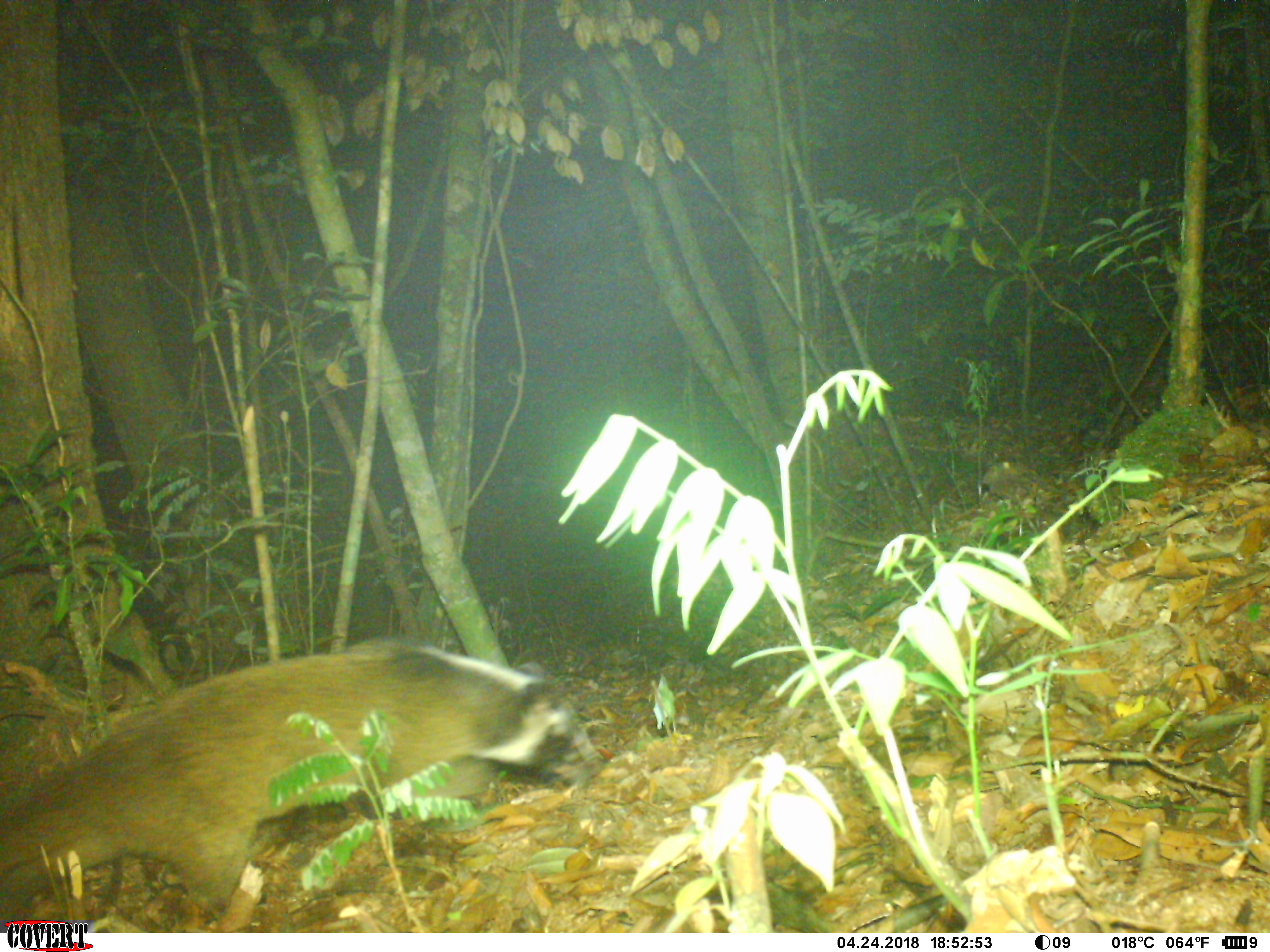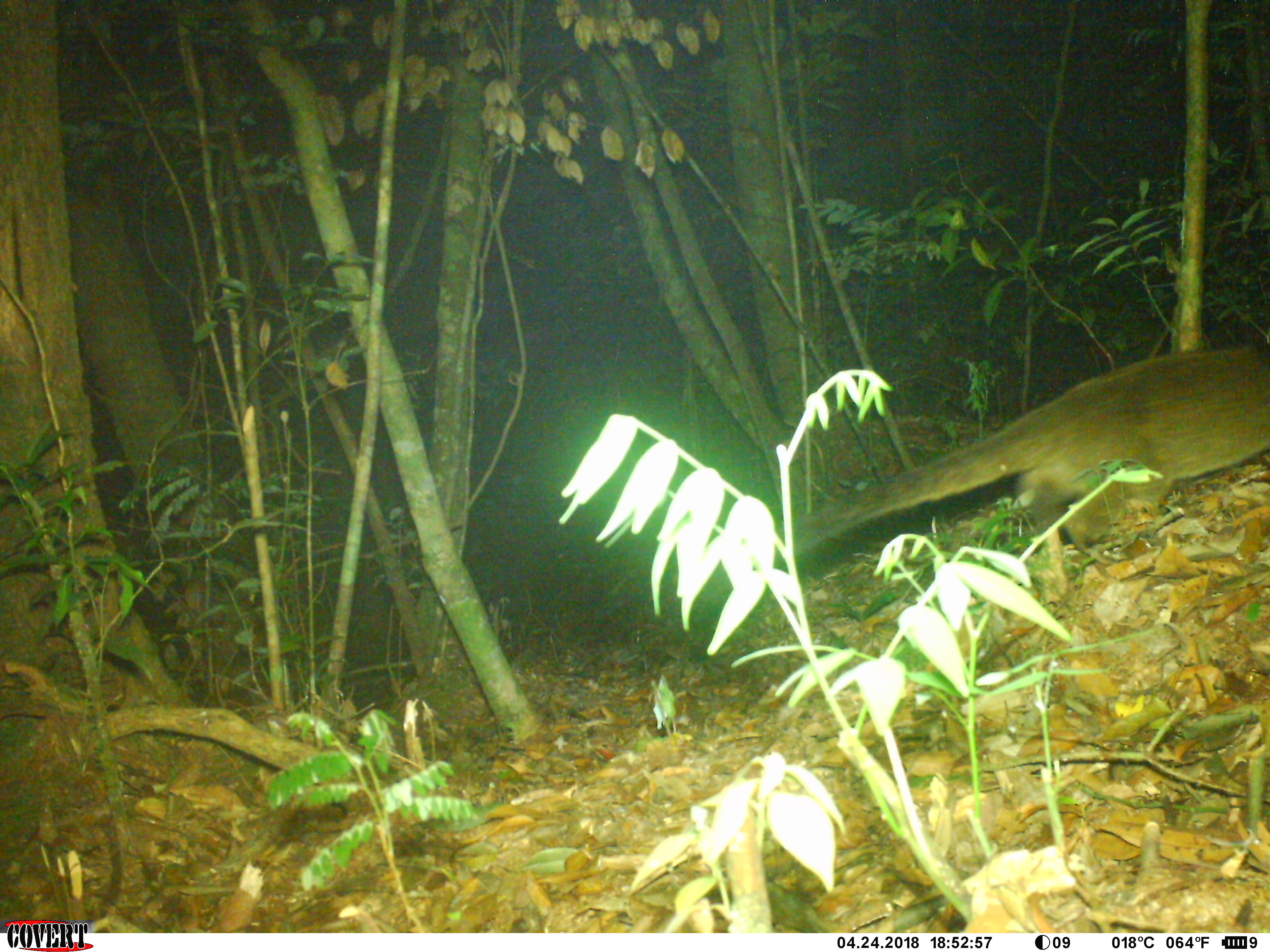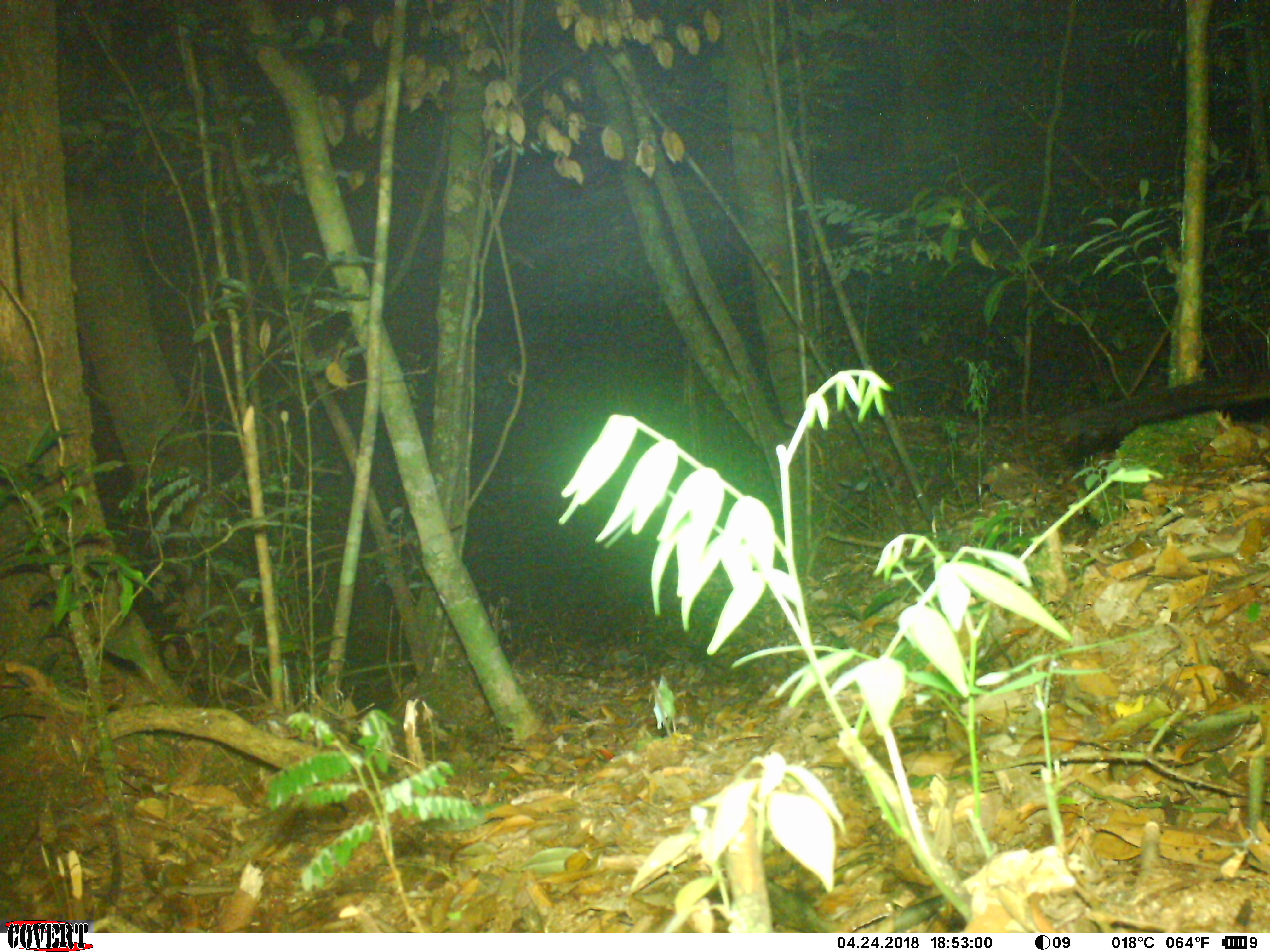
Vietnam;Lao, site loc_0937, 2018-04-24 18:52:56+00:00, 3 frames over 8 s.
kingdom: Animalia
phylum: Chordata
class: Mammalia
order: Carnivora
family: Viverridae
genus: Paguma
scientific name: Paguma larvata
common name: masked palm civet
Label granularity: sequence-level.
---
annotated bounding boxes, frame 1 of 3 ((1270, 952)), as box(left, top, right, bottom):
masked palm civet: box(0, 635, 601, 920)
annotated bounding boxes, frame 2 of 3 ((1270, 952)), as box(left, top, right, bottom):
masked palm civet: box(772, 333, 1267, 564)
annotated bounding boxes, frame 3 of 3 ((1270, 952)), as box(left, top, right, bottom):
masked palm civet: box(1054, 366, 1268, 451)